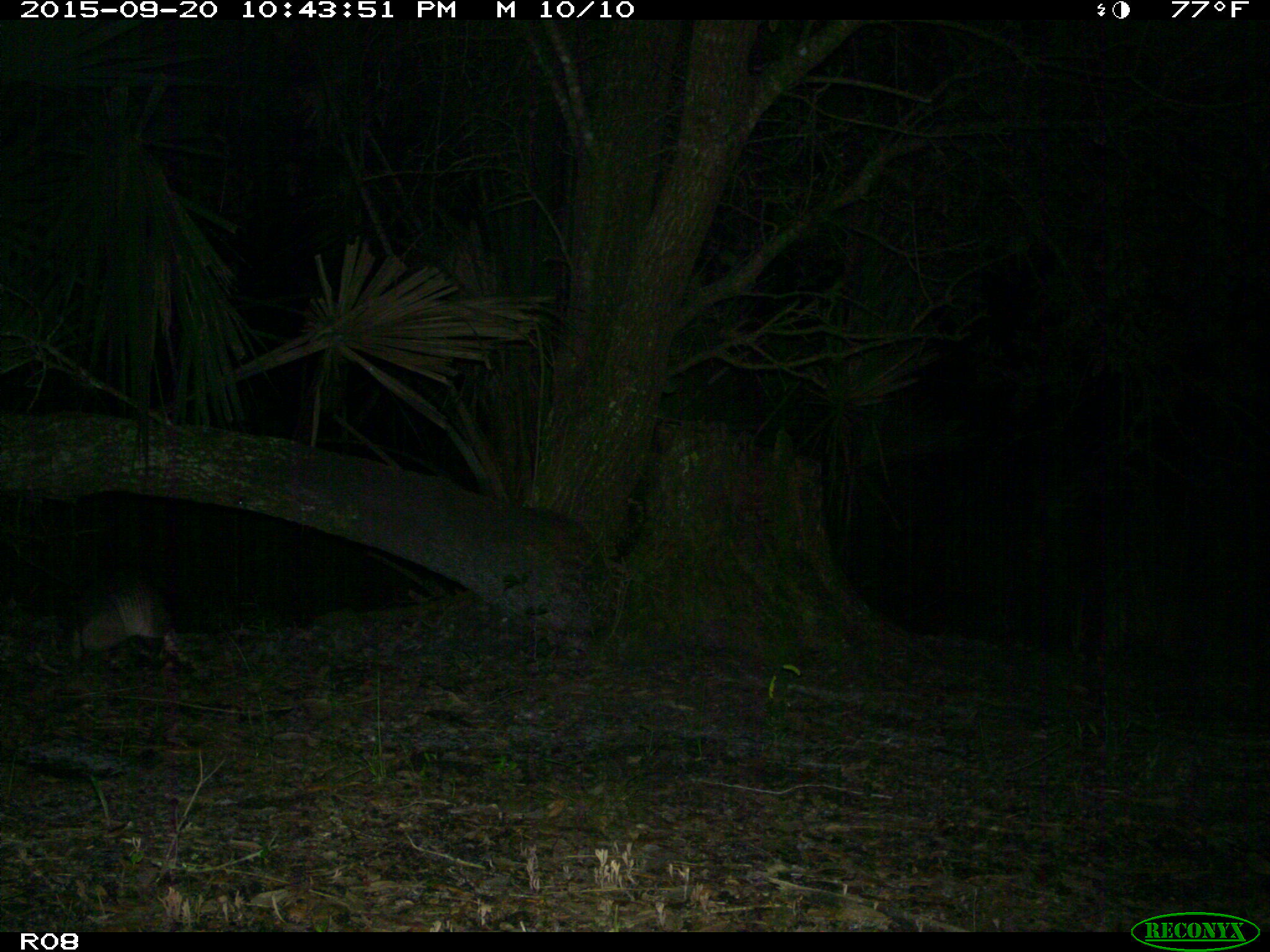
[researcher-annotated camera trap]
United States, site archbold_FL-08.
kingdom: Animalia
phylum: Chordata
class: Mammalia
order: Cingulata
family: Dasypodidae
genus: Dasypus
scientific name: Dasypus novemcinctus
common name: nine-banded armadillo